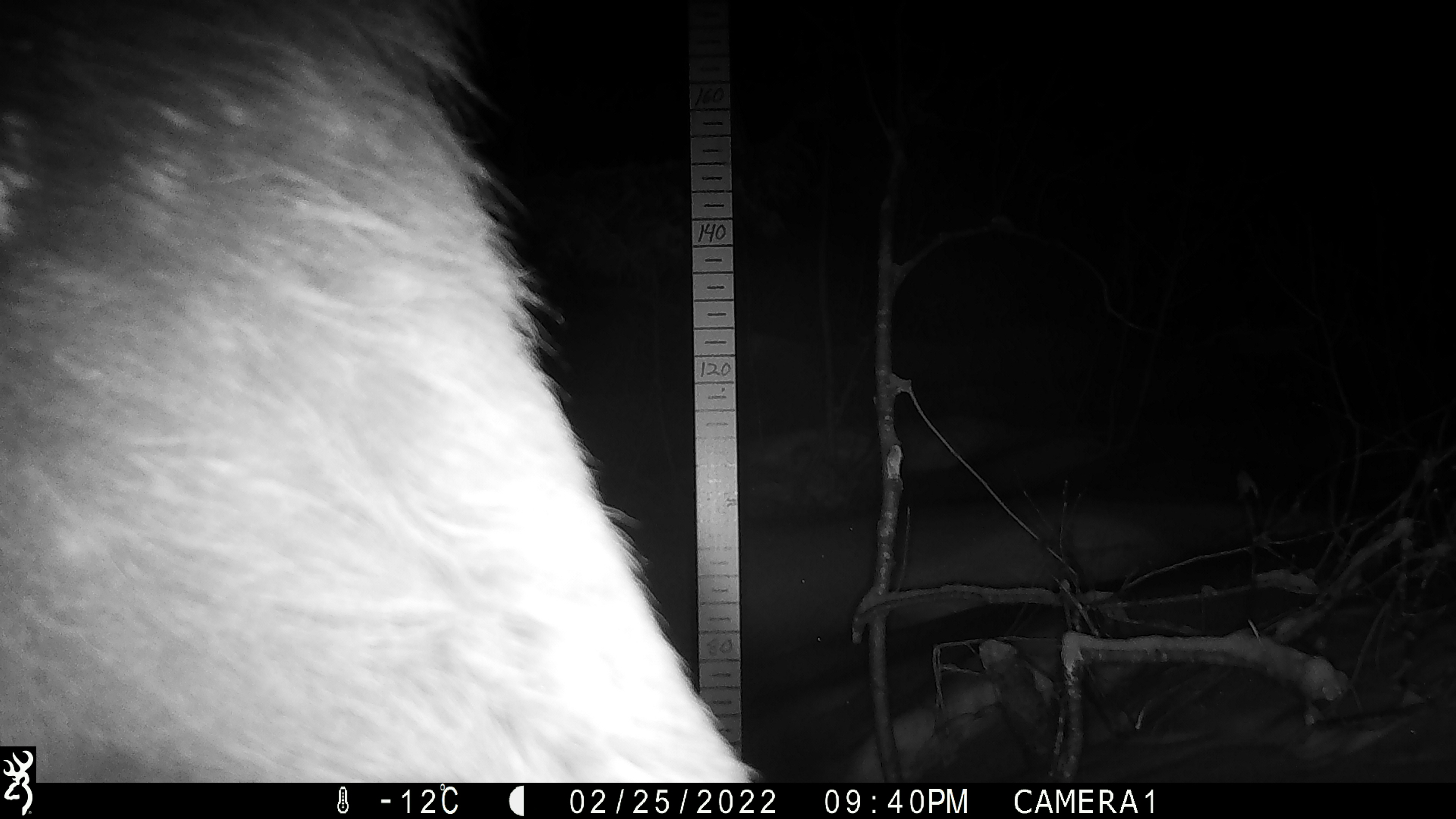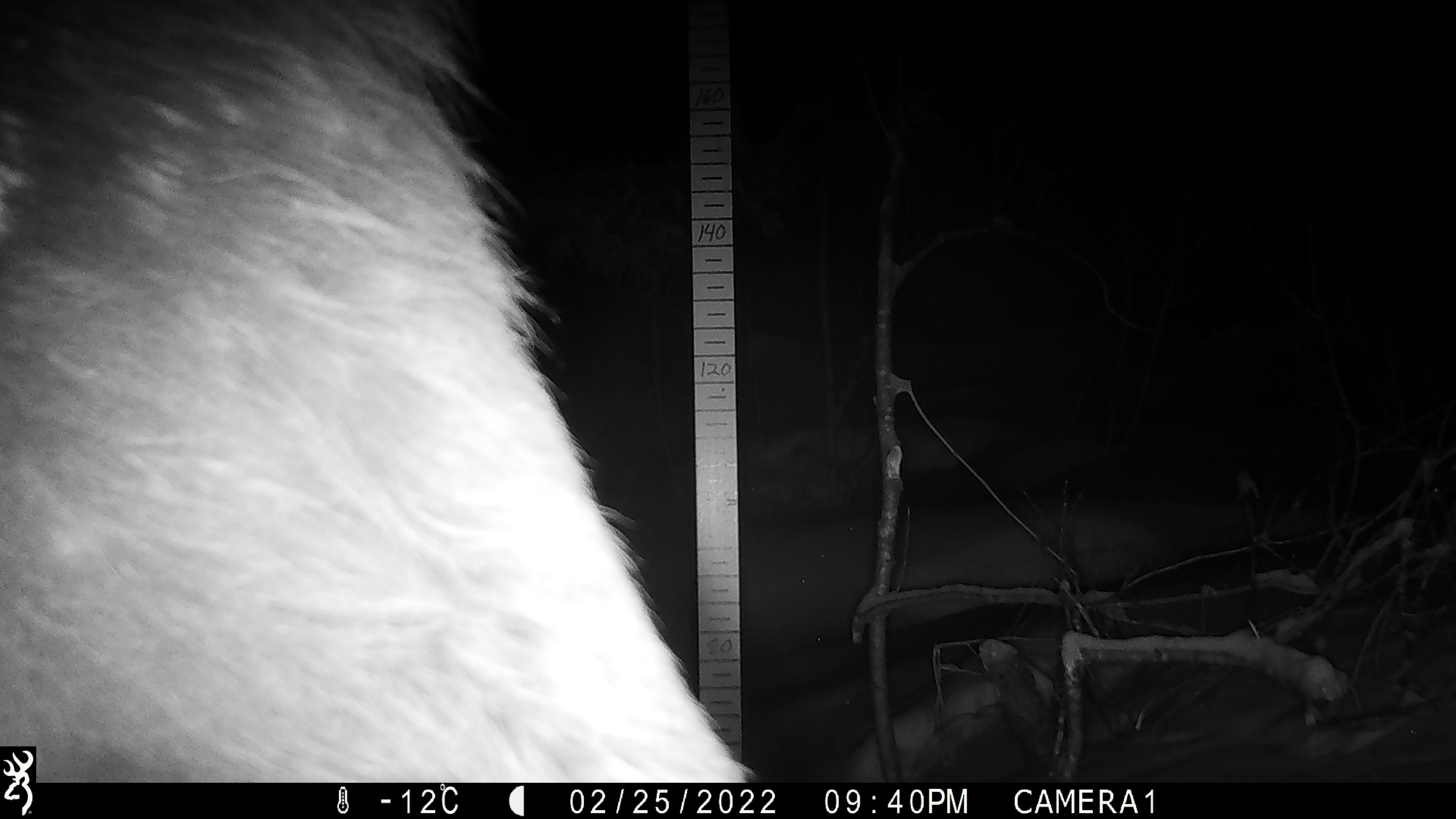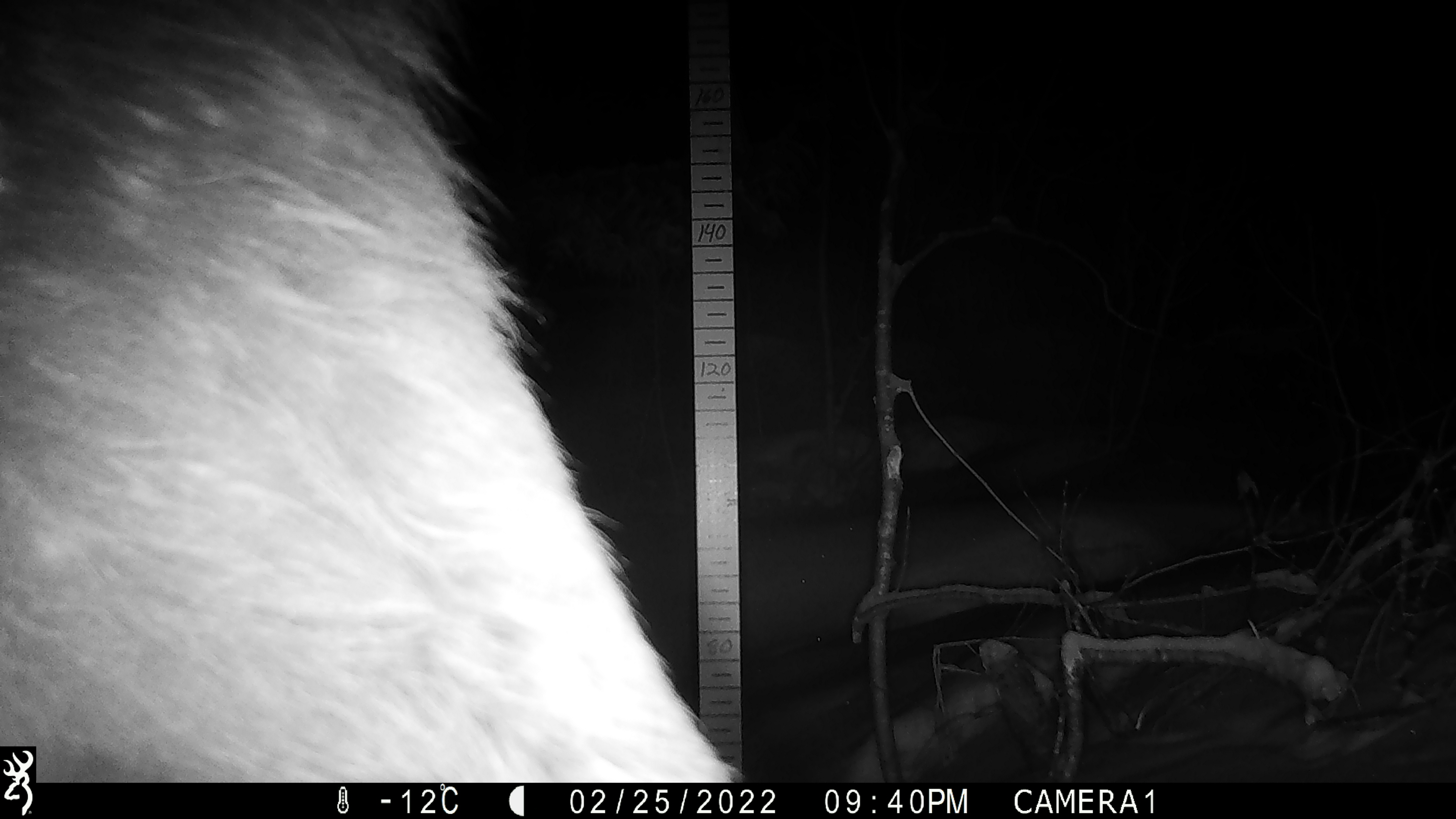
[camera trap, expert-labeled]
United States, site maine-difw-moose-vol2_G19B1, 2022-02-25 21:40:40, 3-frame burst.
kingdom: Animalia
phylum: Chordata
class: Mammalia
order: Artiodactyla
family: Cervidae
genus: Alces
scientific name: Alces alces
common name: moose